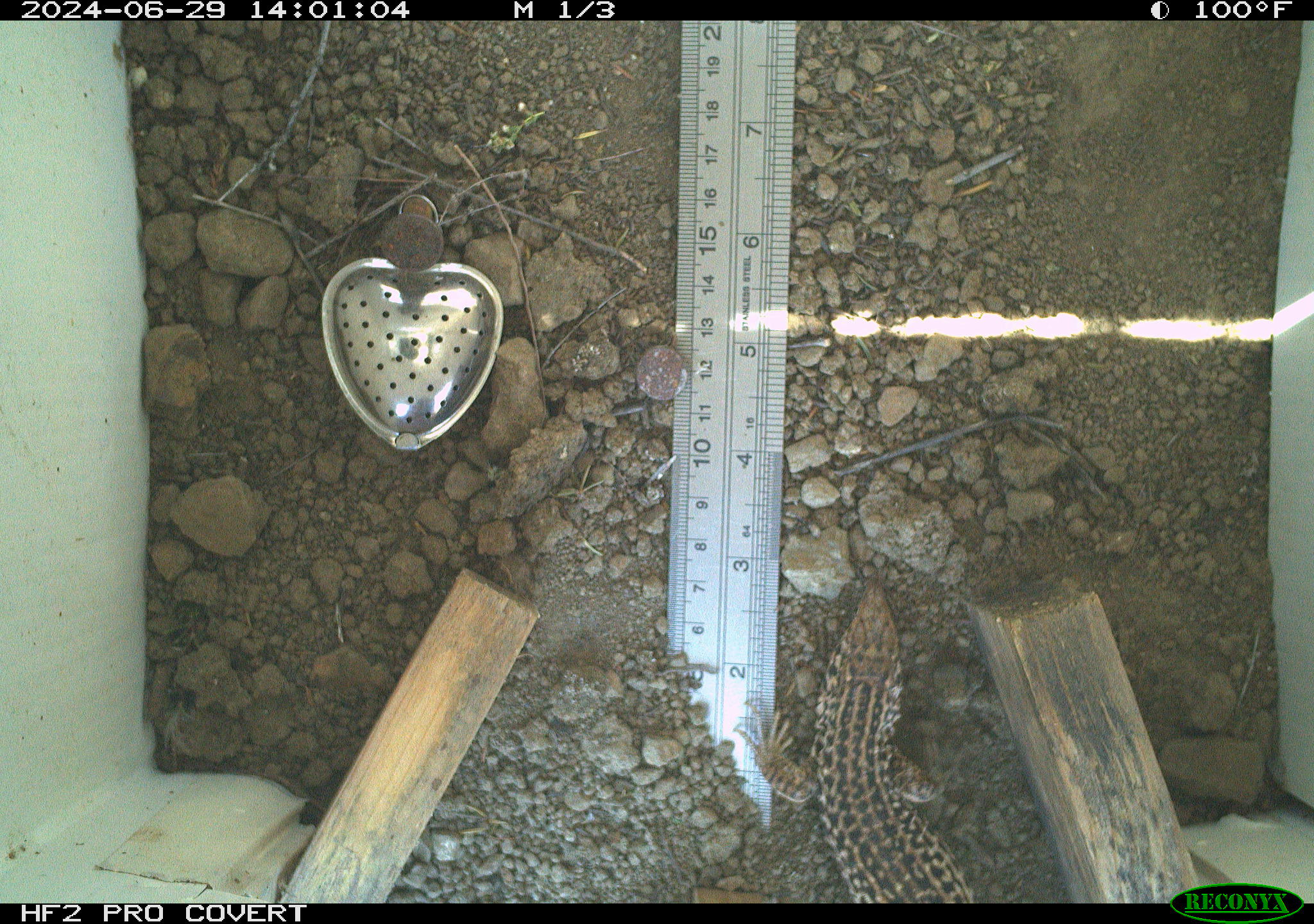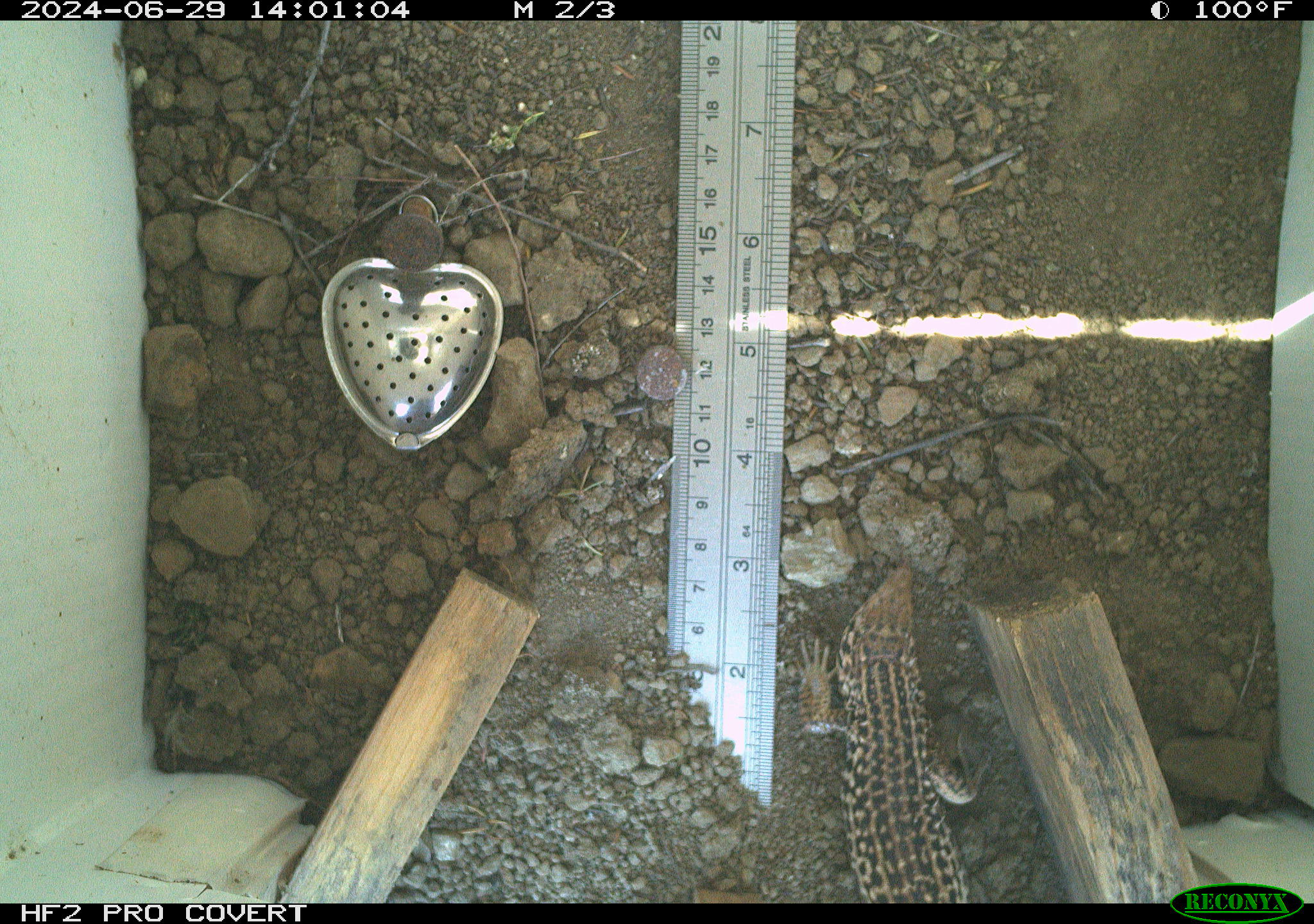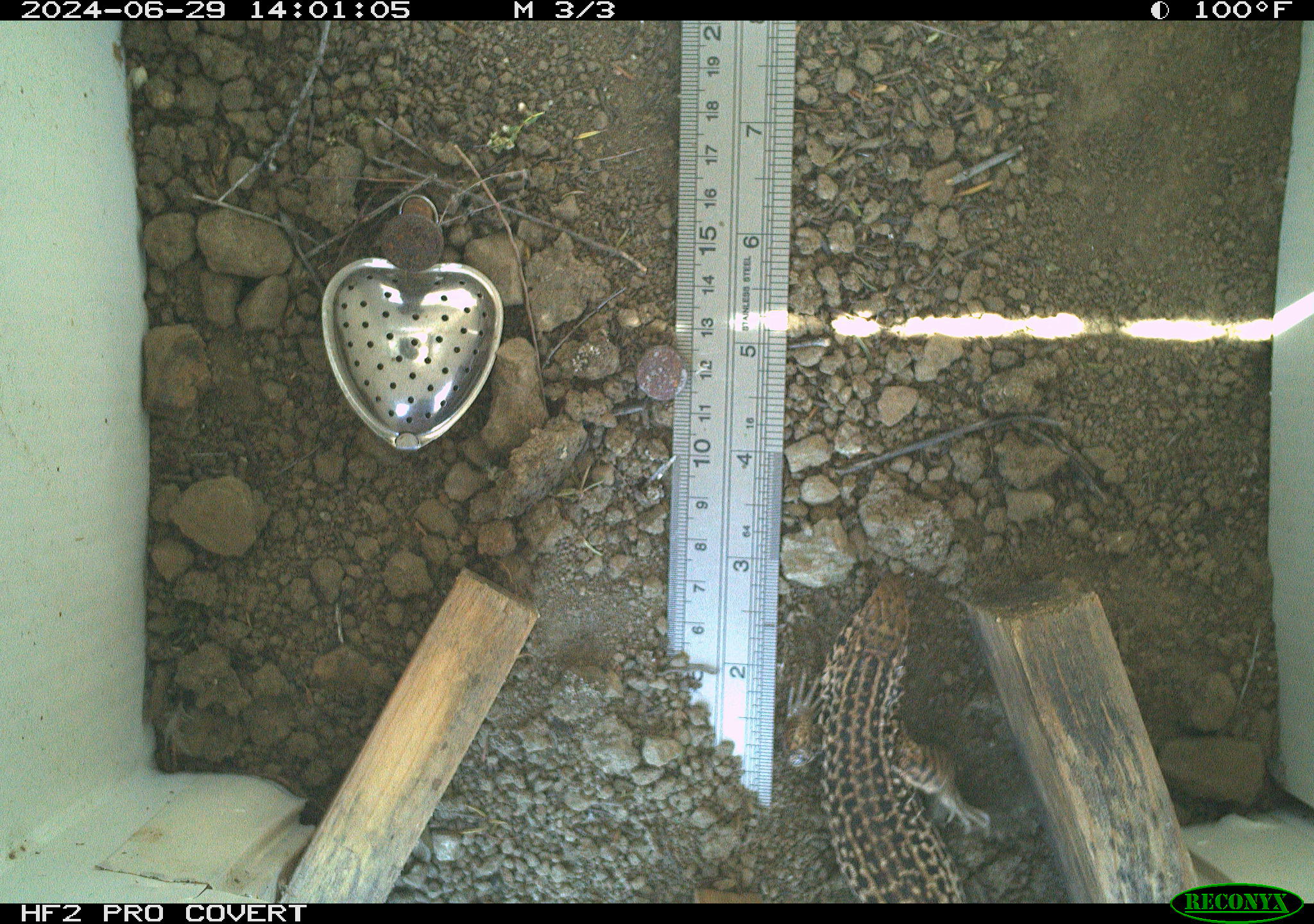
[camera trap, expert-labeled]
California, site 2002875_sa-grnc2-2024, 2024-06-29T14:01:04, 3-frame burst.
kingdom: Animalia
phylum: Chordata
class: Reptilia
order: Squamata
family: Teiidae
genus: Aspidoscelis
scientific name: Aspidoscelis tigris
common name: western whiptail